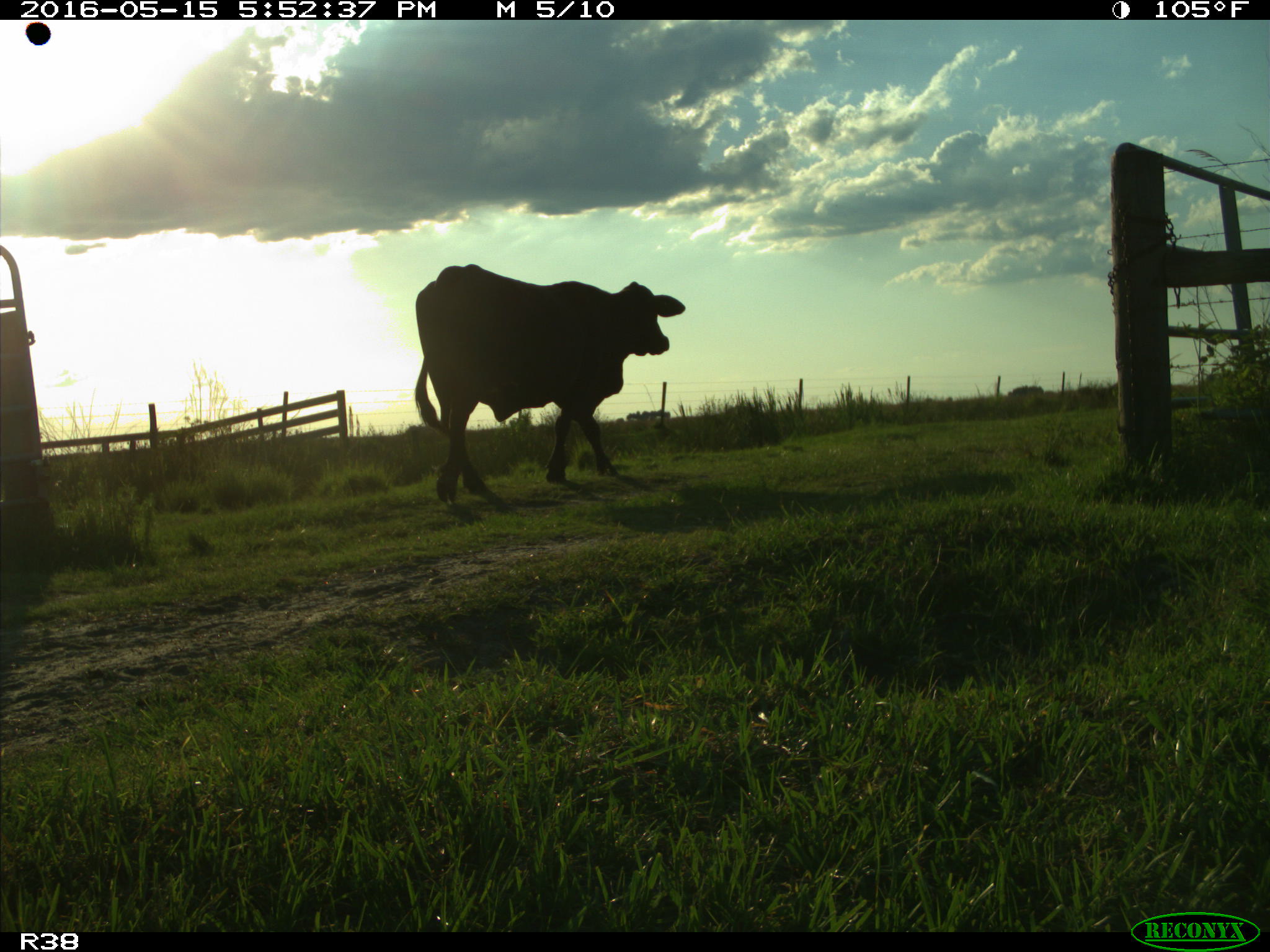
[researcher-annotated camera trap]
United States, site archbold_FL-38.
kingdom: Animalia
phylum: Chordata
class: Mammalia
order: Artiodactyla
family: Bovidae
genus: Bos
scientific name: Bos taurus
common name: domestic cow